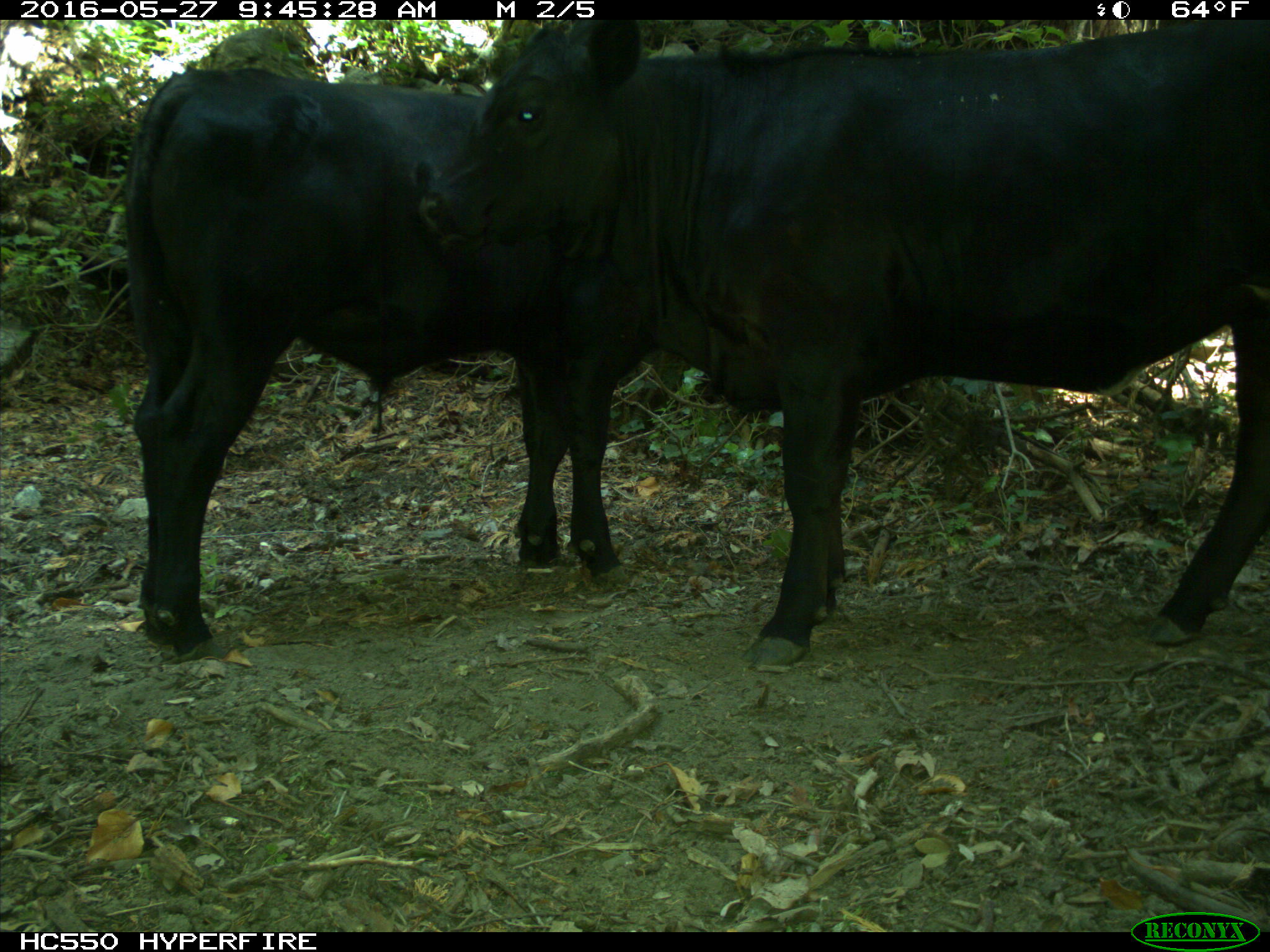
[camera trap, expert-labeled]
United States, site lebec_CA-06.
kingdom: Animalia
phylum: Chordata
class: Mammalia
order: Artiodactyla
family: Bovidae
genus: Bos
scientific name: Bos taurus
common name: domestic cow